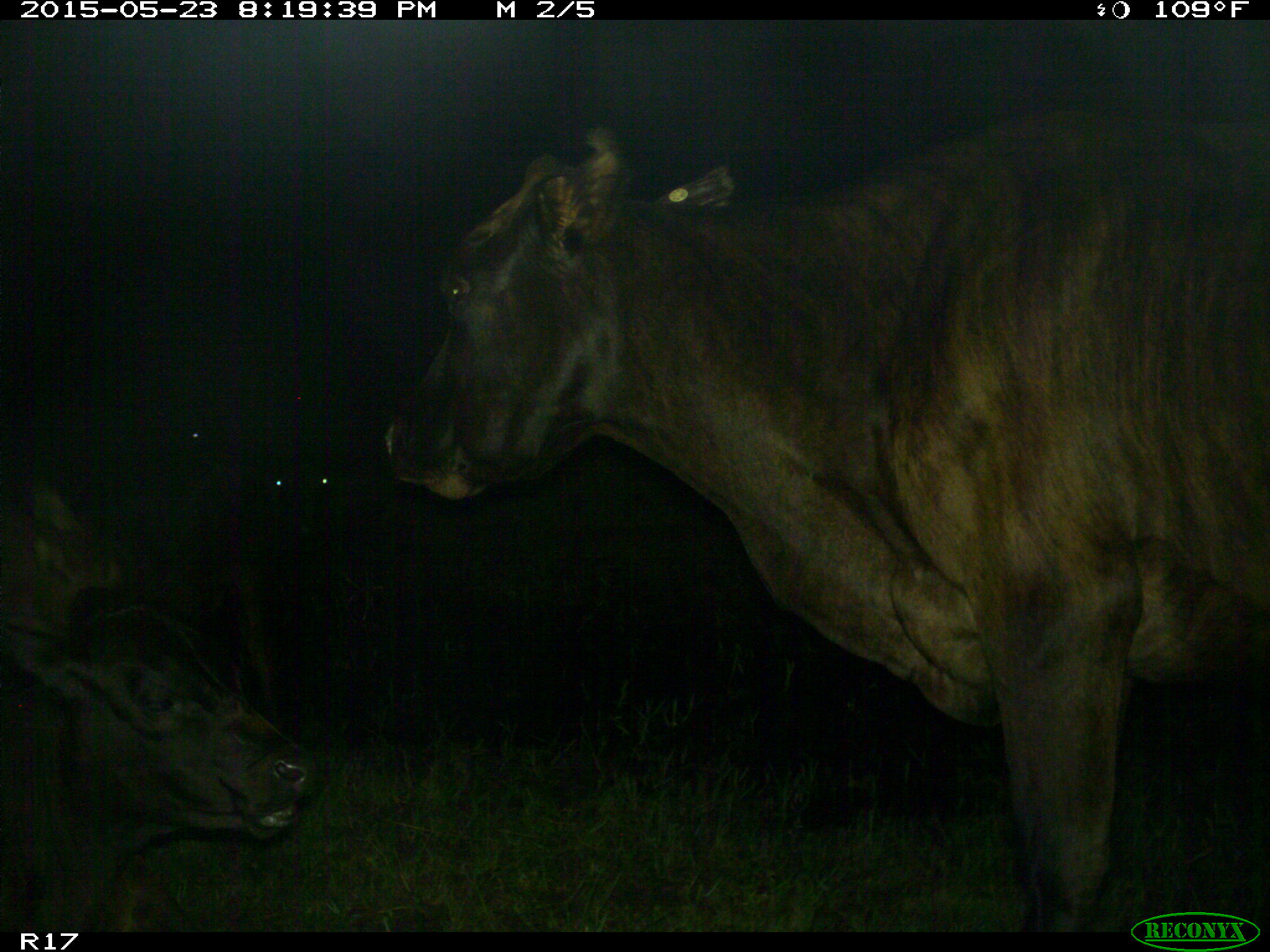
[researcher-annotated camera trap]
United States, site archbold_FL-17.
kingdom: Animalia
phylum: Chordata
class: Mammalia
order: Artiodactyla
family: Bovidae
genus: Bos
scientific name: Bos taurus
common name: domestic cow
Bos taurus (domestic cow).